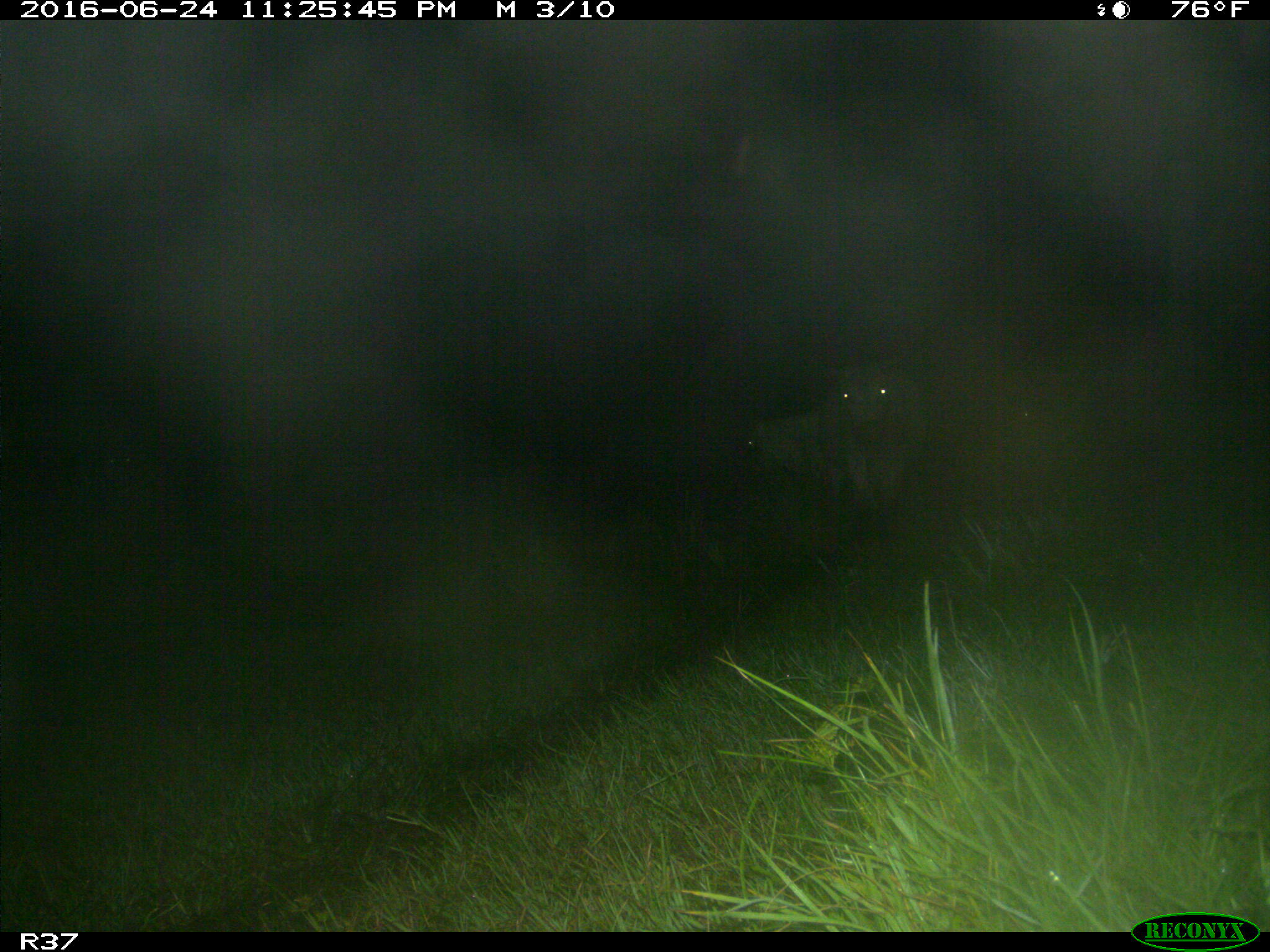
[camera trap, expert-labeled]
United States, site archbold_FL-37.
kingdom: Animalia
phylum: Chordata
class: Mammalia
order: Artiodactyla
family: Bovidae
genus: Bos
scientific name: Bos taurus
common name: domestic cow